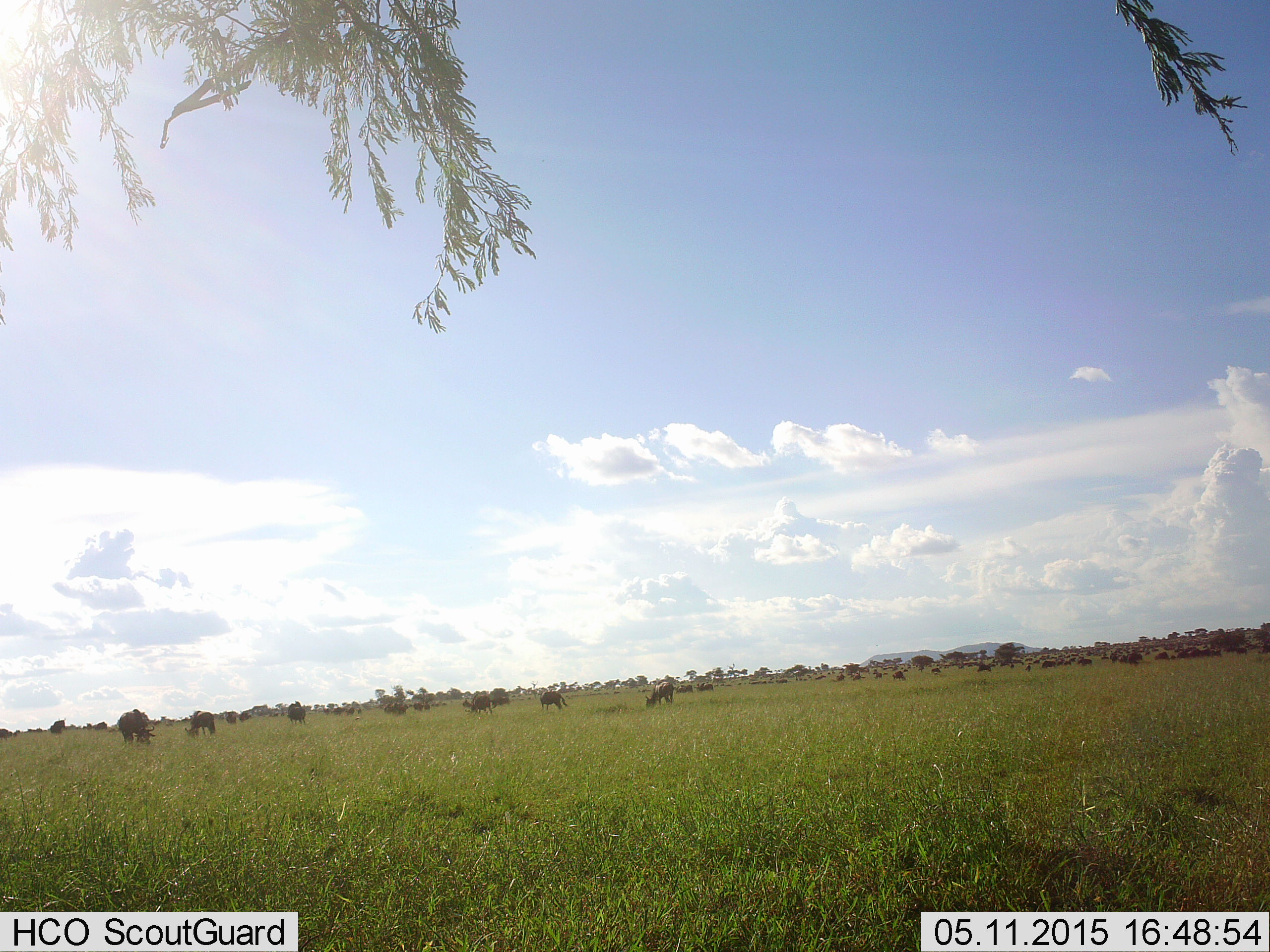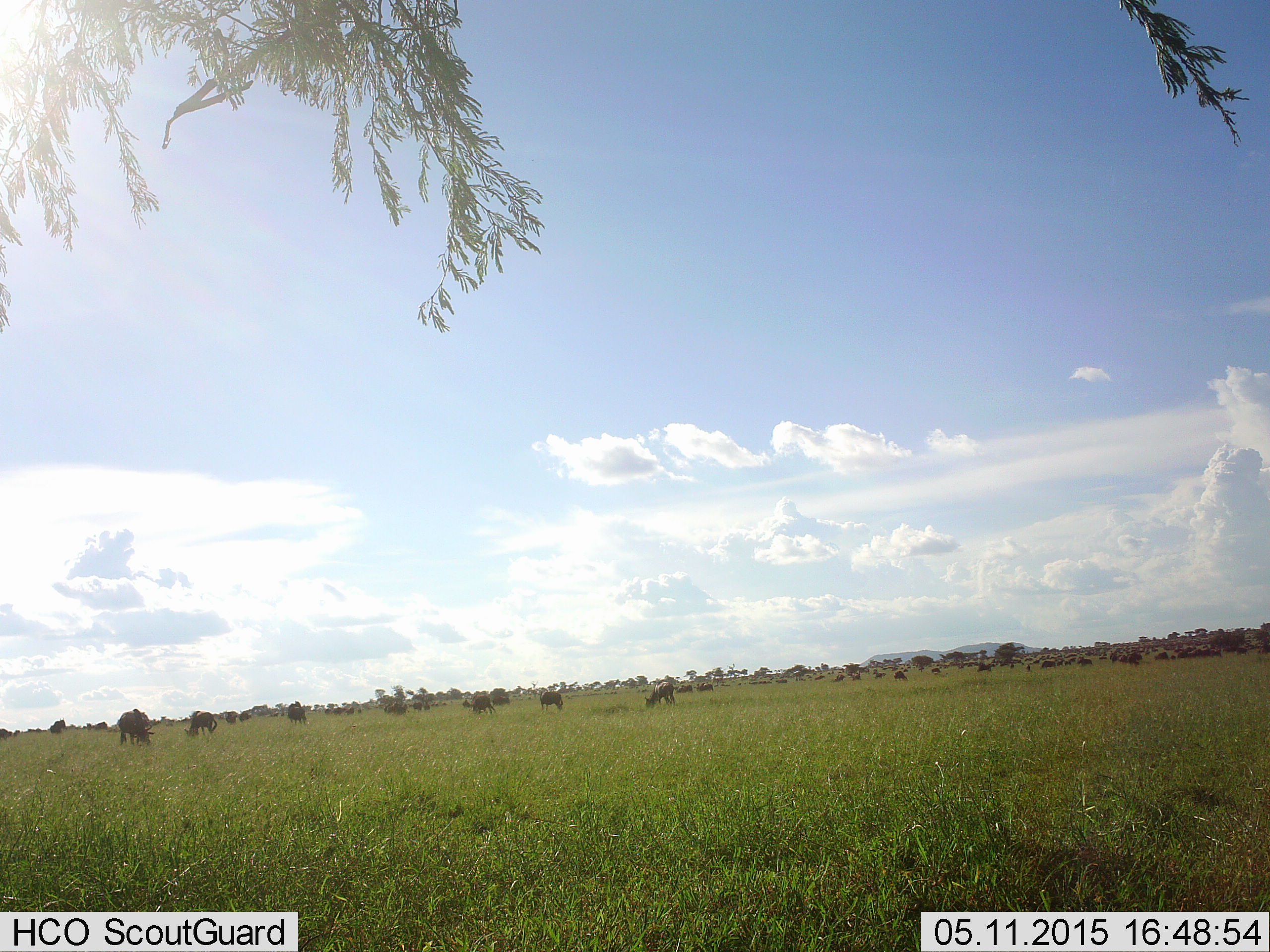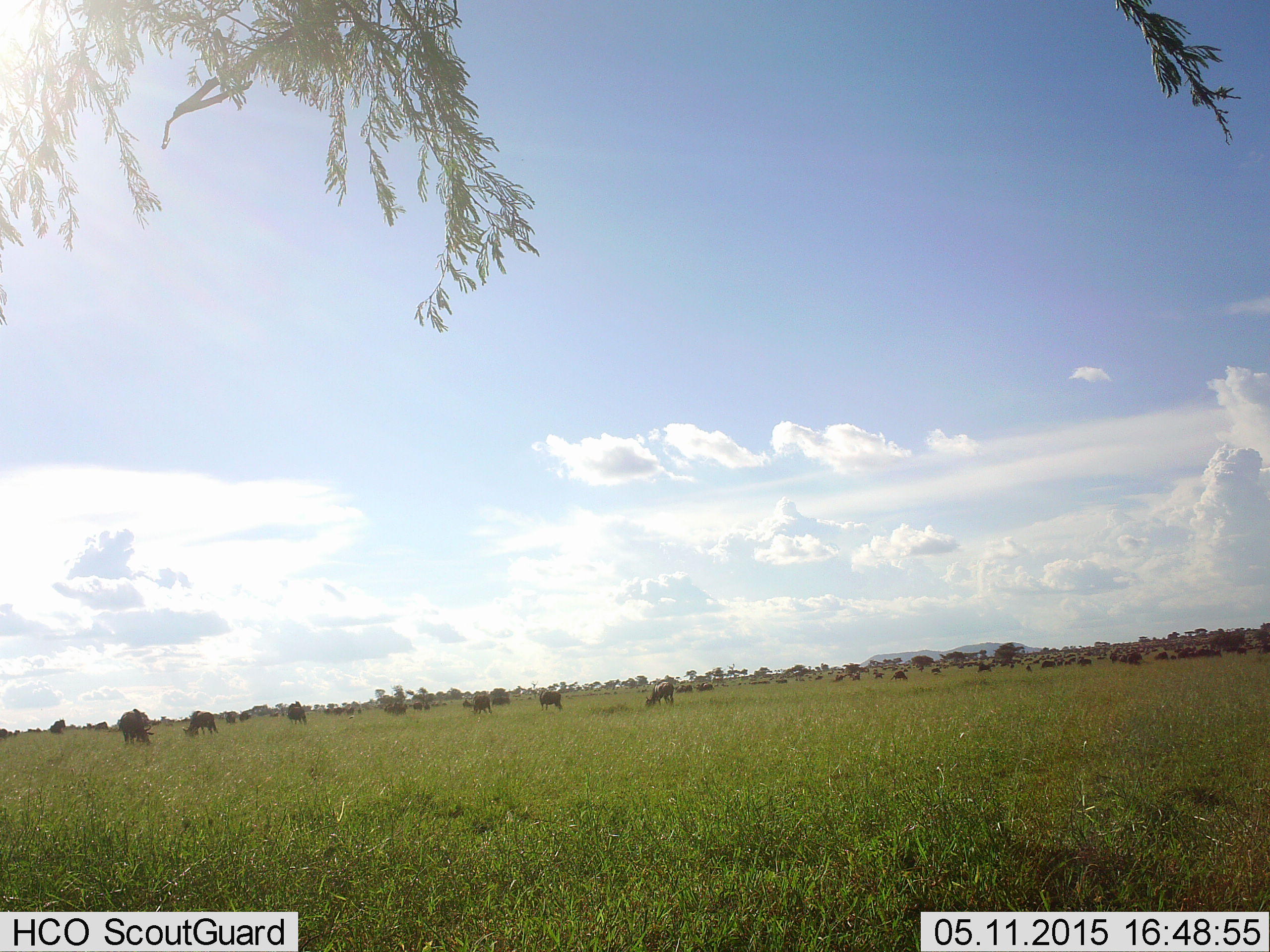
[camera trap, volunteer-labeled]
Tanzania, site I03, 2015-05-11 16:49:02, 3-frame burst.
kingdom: Animalia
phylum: Chordata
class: Mammalia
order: Artiodactyla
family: Bovidae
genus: Connochaetes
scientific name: Connochaetes taurinus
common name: blue wildebeest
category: wildebeest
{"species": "wildebeest (blue wildebeest) (Connochaetes taurinus)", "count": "11-50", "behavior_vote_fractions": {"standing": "50%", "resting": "10%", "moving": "10%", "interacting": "10%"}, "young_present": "0%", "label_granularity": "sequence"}